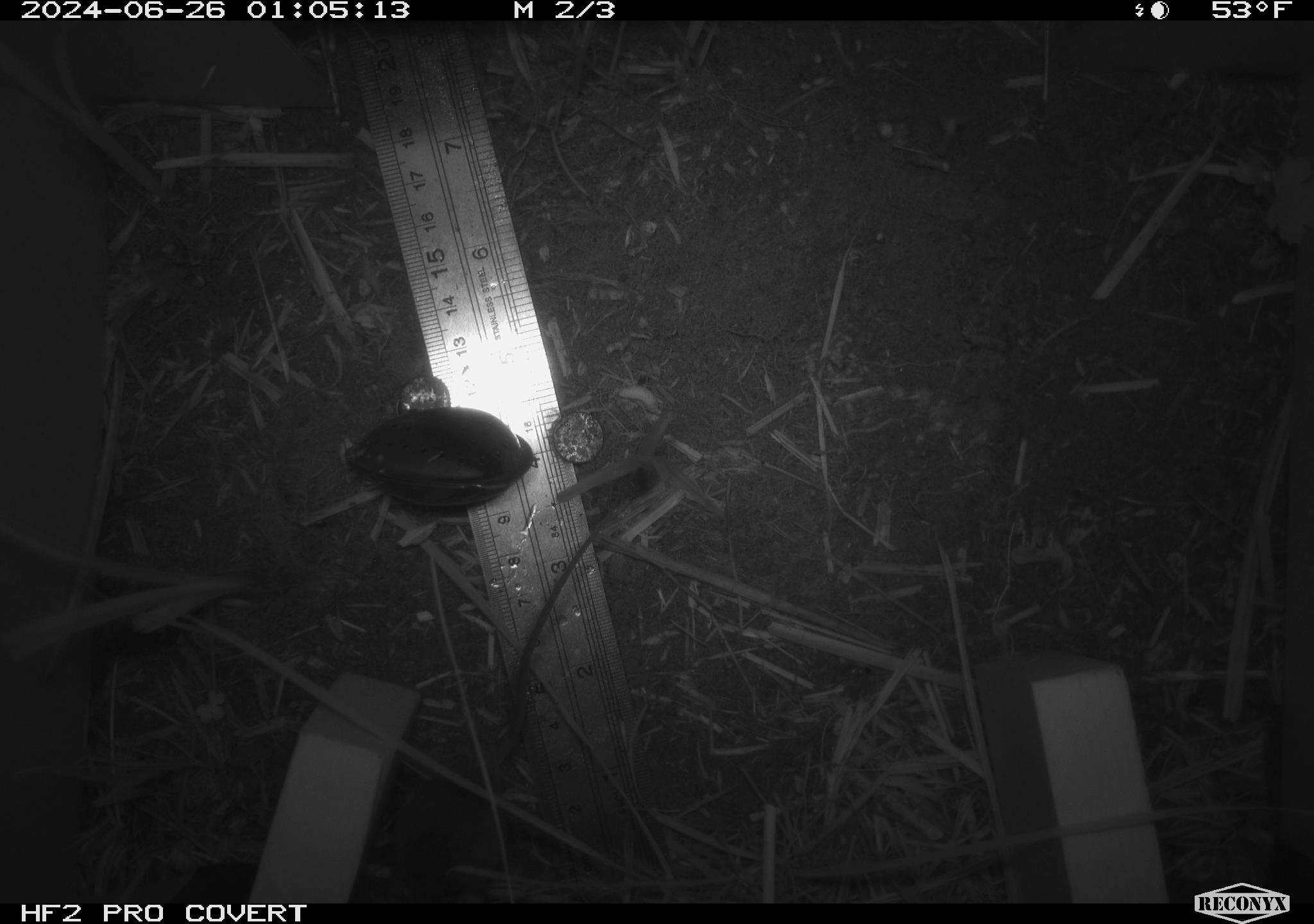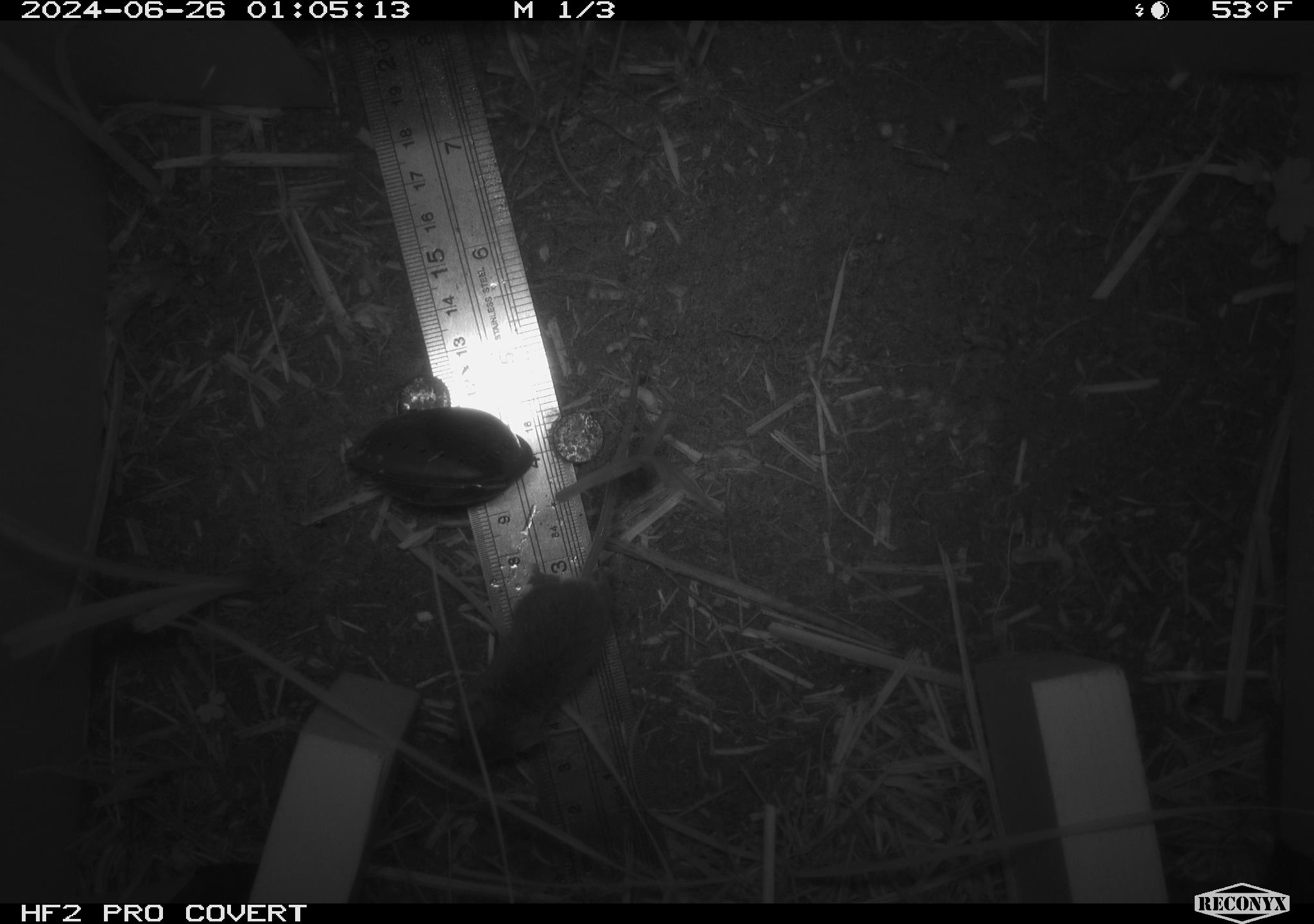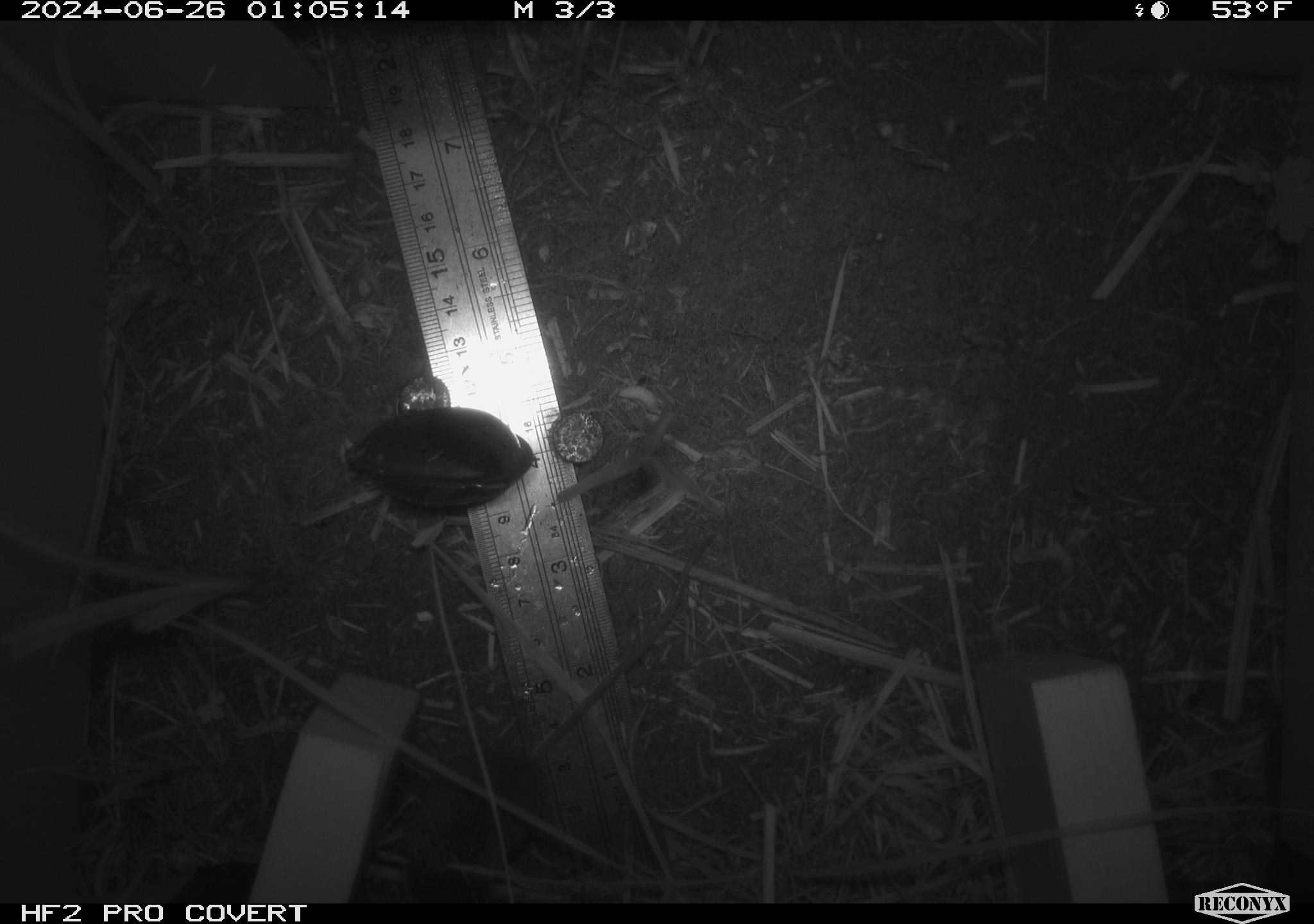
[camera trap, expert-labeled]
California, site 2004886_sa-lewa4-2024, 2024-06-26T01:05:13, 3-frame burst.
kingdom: Animalia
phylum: Chordata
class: Mammalia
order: Rodentia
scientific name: Rodentia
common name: rodent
Rodent (Rodentia).